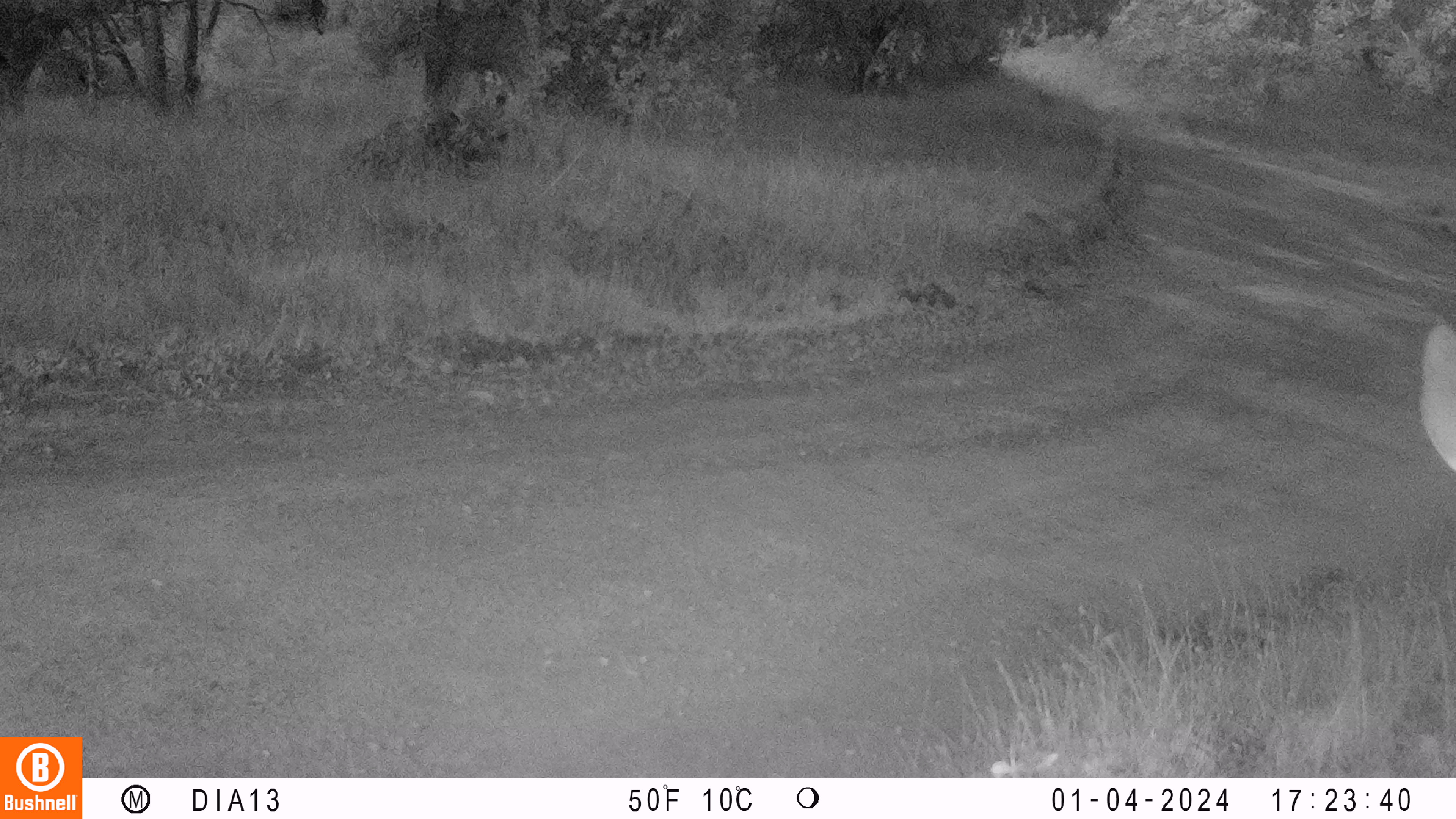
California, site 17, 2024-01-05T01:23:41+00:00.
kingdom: Animalia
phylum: Chordata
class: Mammalia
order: Artiodactyla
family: Cervidae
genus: Odocoileus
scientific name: Odocoileus hemionus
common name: mule deer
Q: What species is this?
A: Mule deer (Odocoileus hemionus).